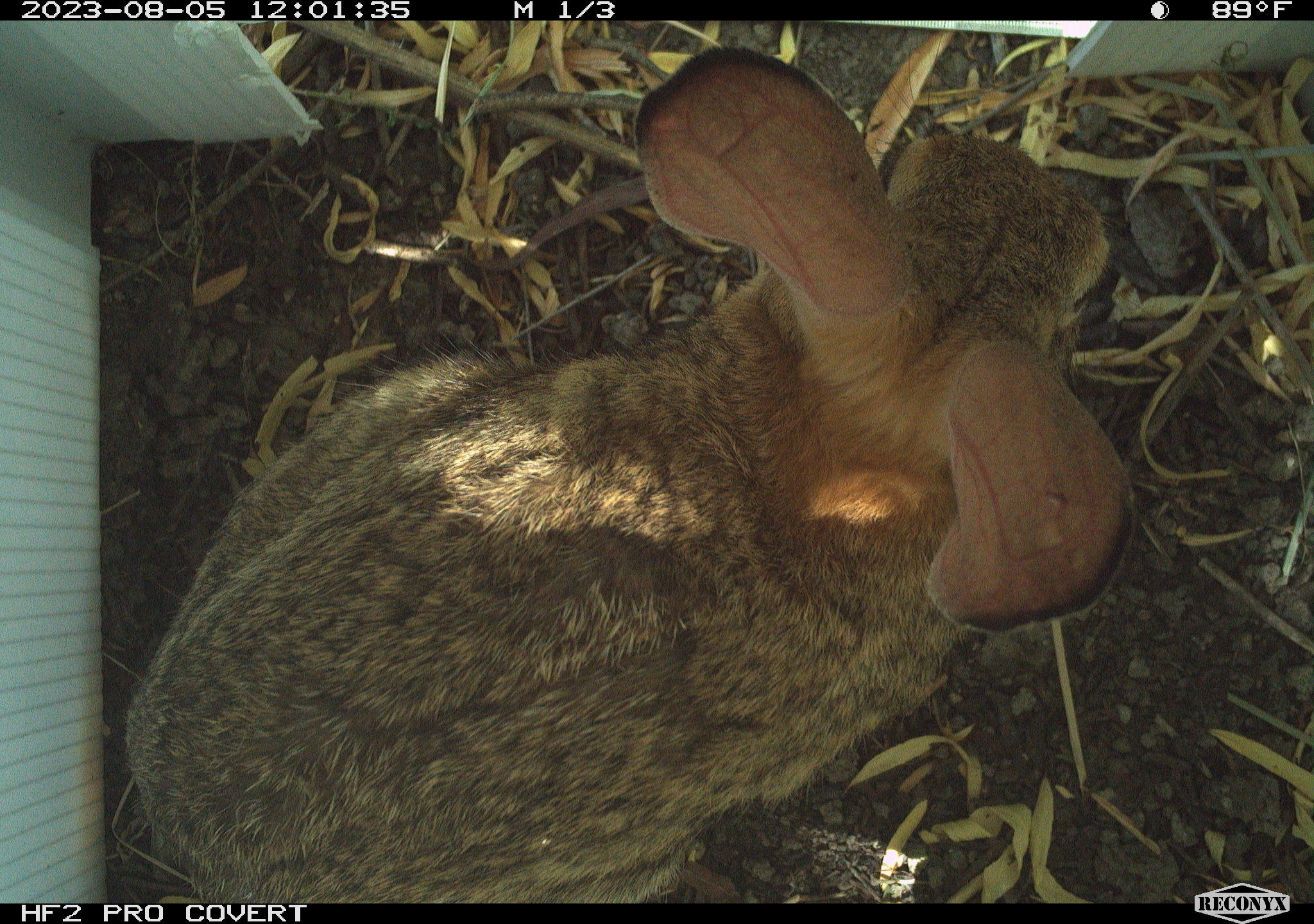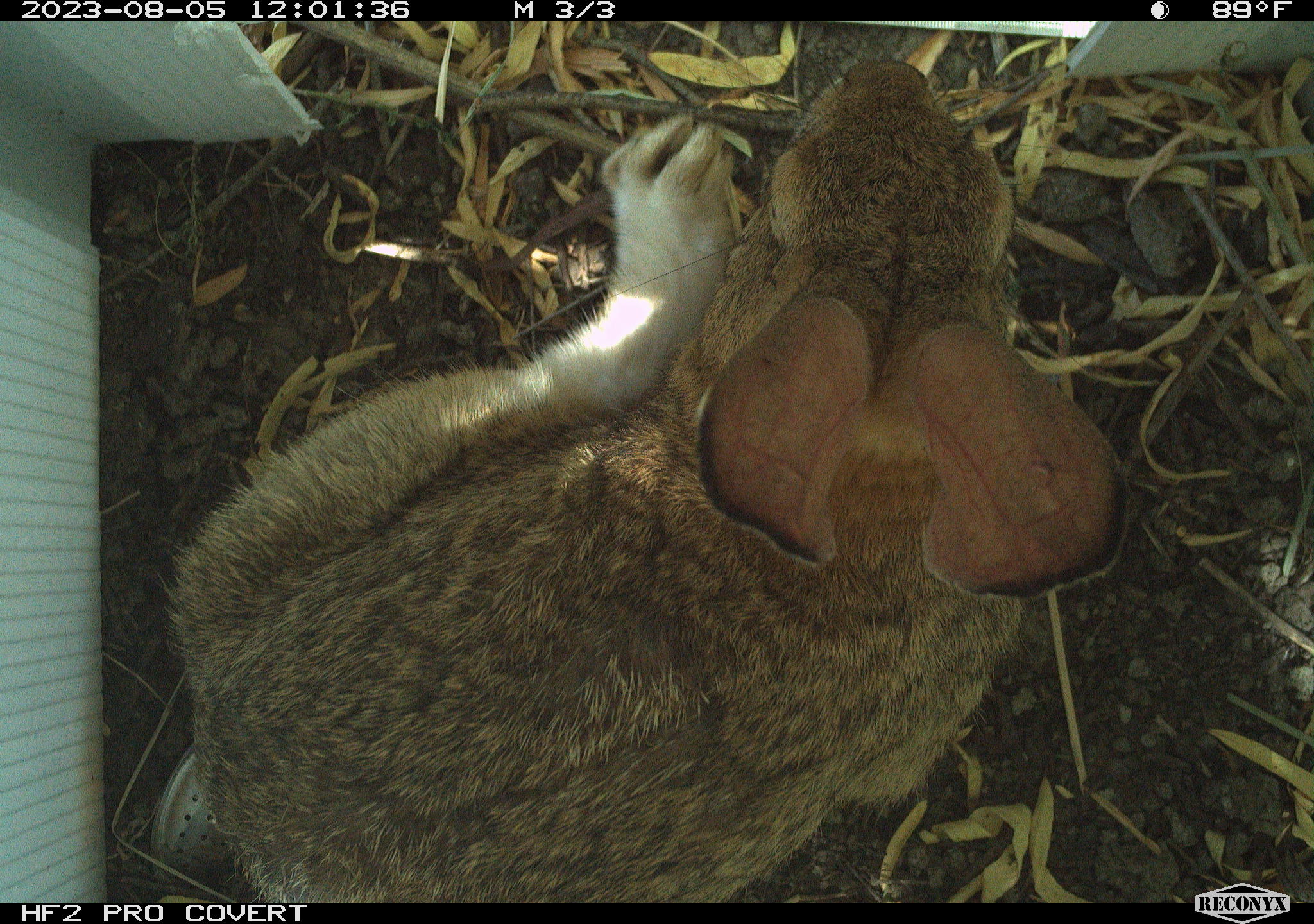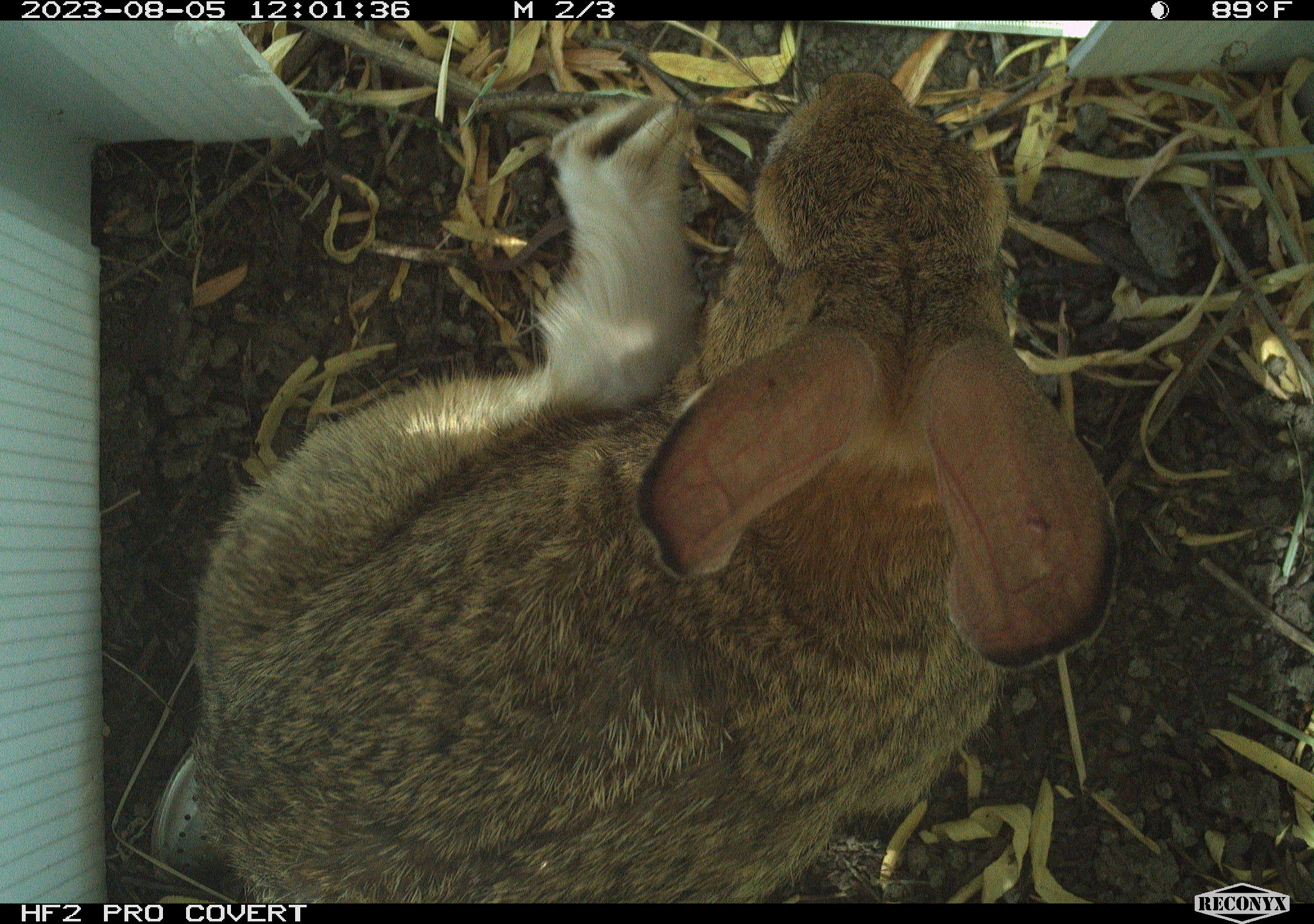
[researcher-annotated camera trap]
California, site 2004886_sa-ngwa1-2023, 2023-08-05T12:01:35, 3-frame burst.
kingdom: Animalia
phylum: Chordata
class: Mammalia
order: Lagomorpha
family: Leporidae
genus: Sylvilagus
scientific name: Sylvilagus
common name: cottontail rabbits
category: sylvilagus species